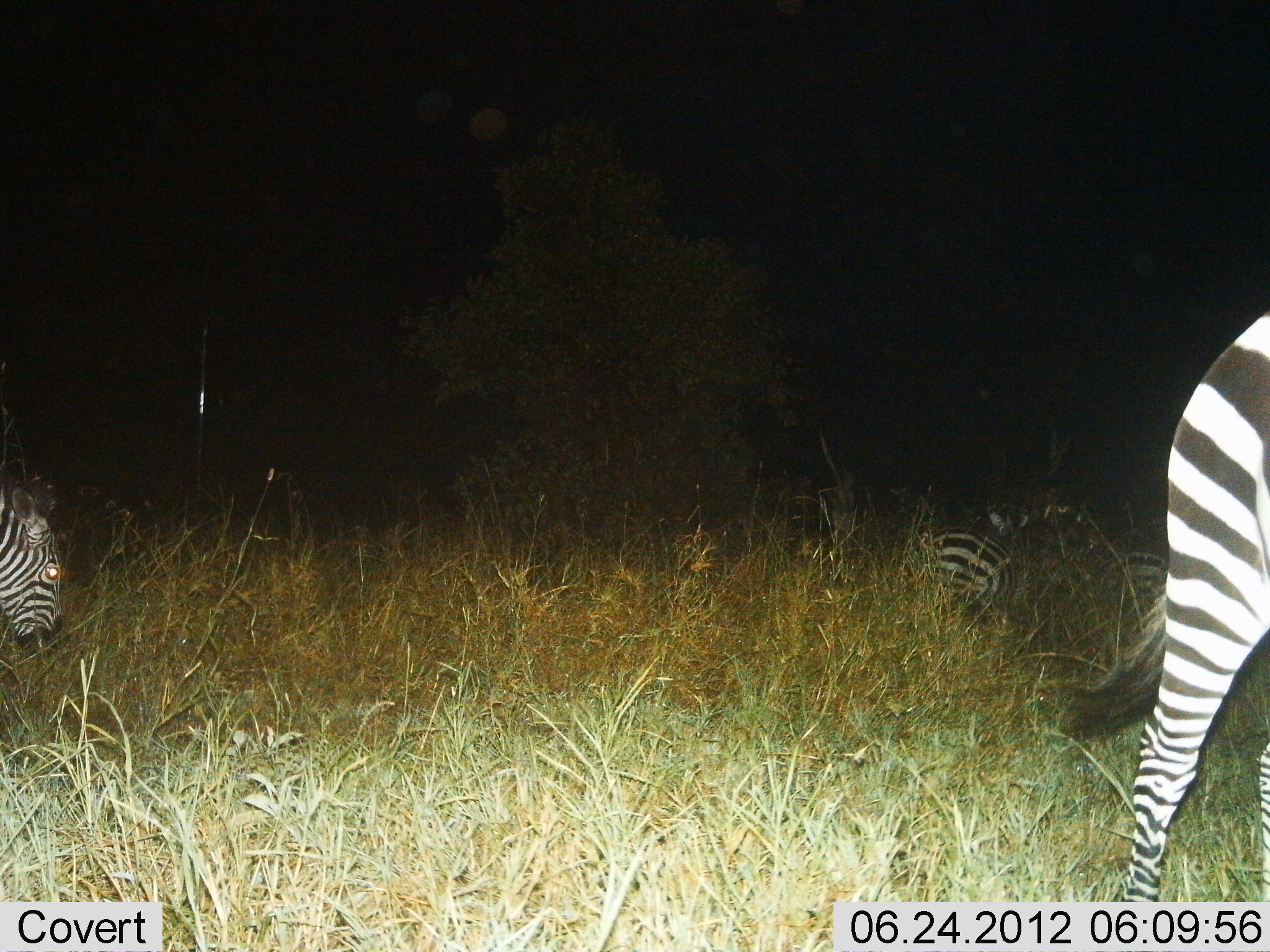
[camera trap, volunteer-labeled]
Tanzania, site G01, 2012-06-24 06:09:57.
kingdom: Animalia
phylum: Chordata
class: Mammalia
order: Perissodactyla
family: Equidae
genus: Equus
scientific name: Equus quagga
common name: plains zebra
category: zebra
Zebra (plains zebra) (Equus quagga), count 4. Behavior (volunteer vote fractions): standing 40%, resting 30%, moving 30%, interacting 10%. Young present (vote fraction): 0%. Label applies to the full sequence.